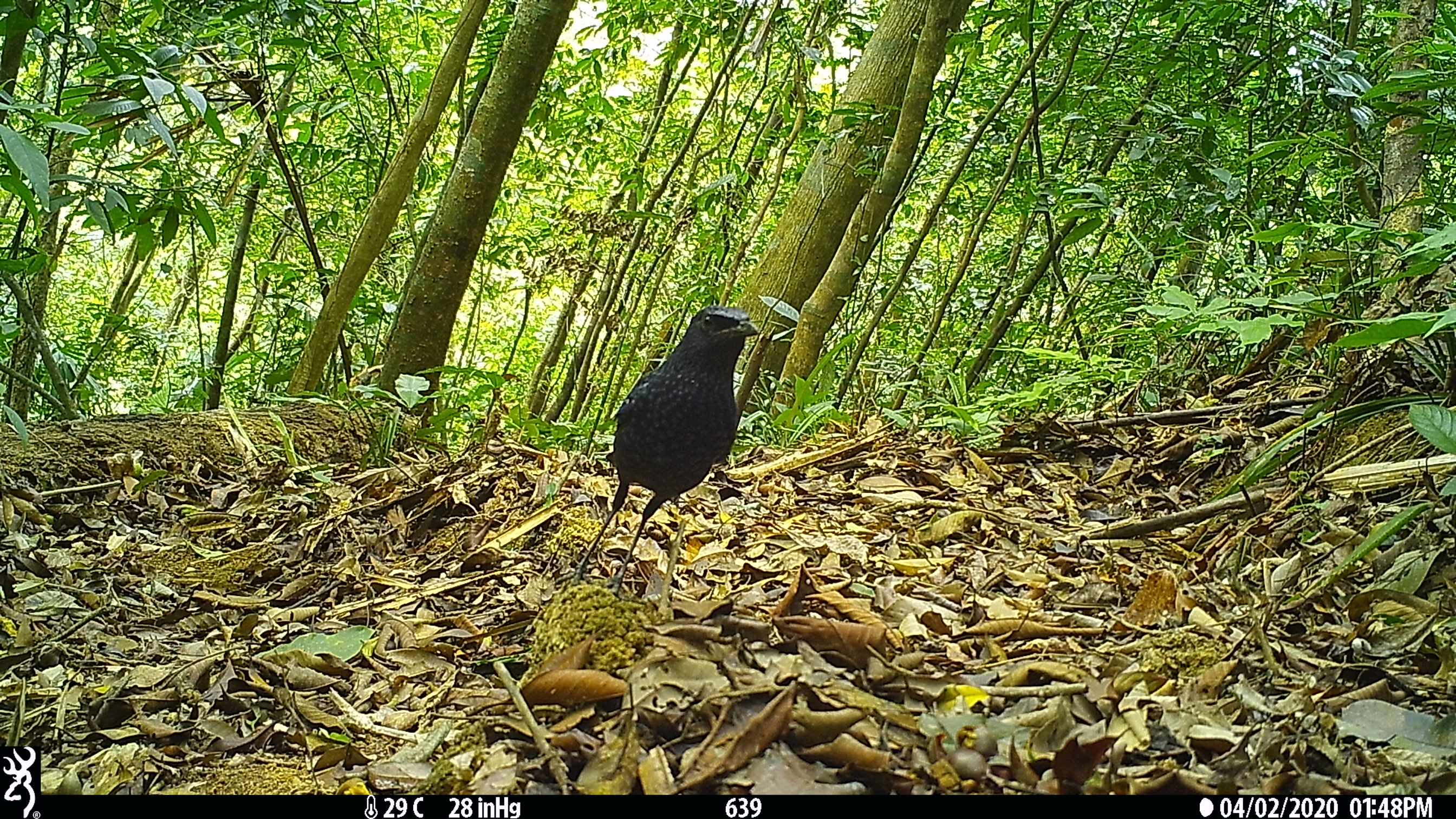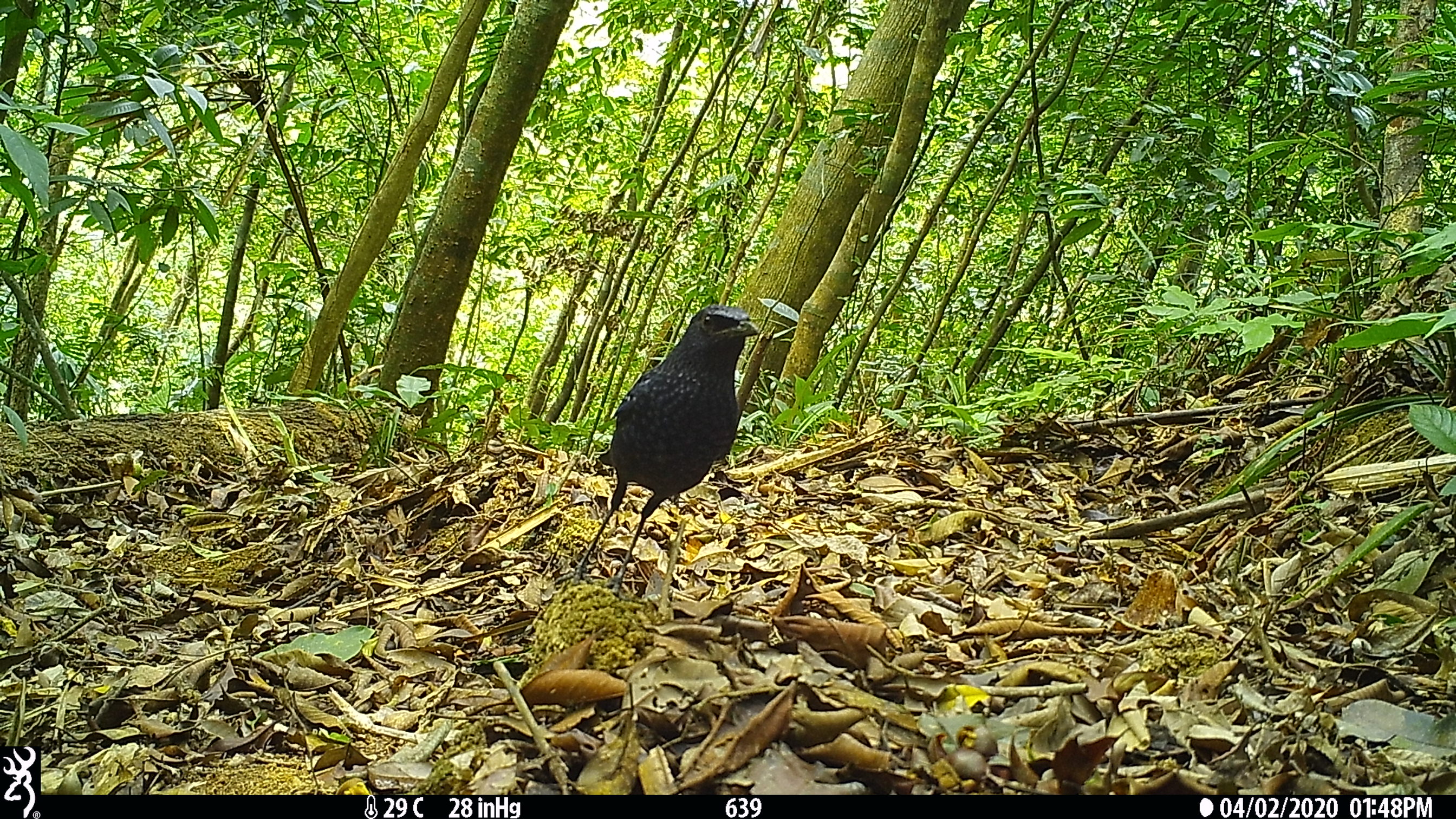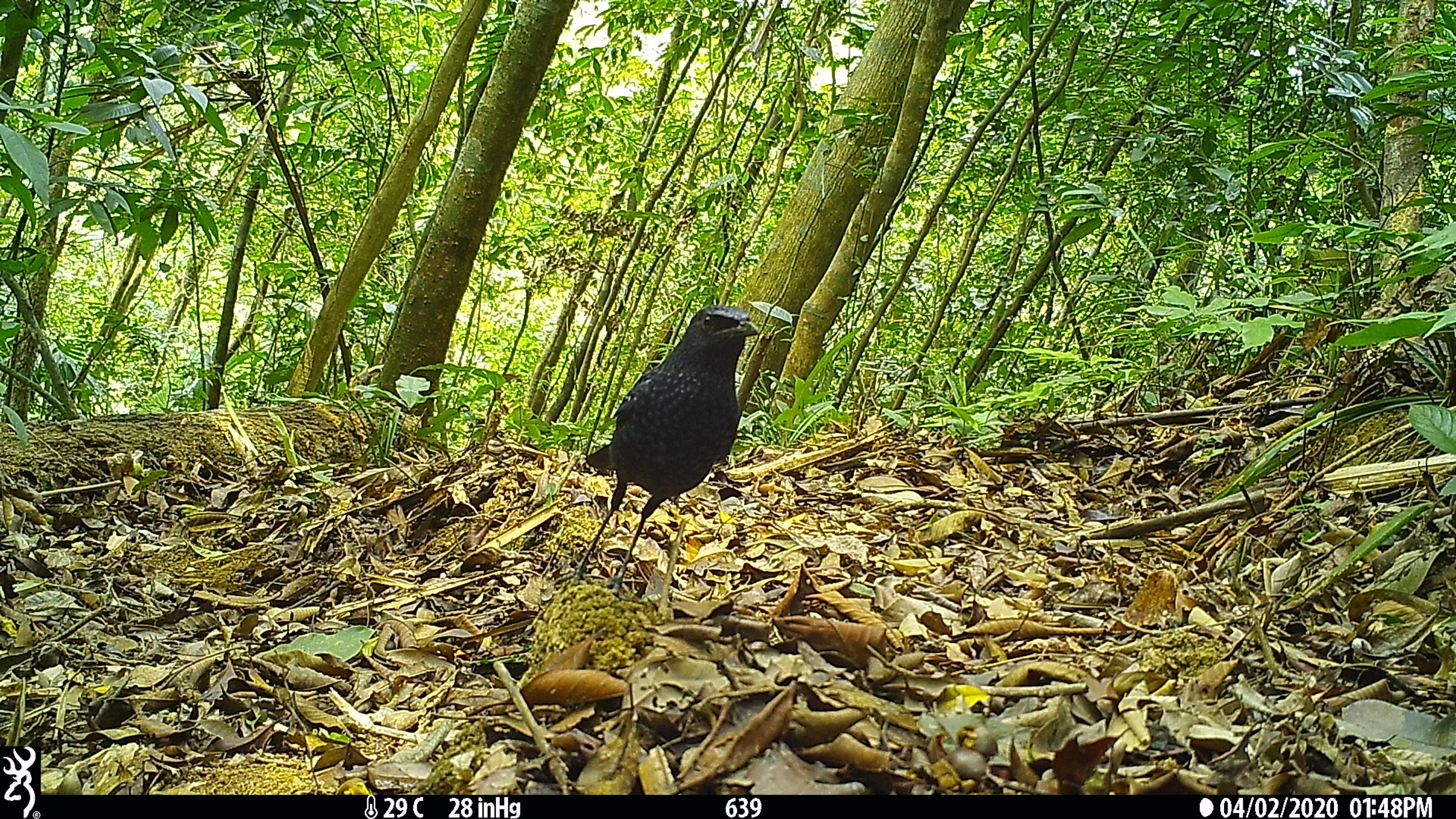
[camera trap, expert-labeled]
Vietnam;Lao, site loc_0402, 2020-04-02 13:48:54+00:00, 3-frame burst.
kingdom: Animalia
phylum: Chordata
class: Aves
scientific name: Aves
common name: bird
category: unidentified bird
Unidentified bird (bird) (Aves). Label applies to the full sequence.